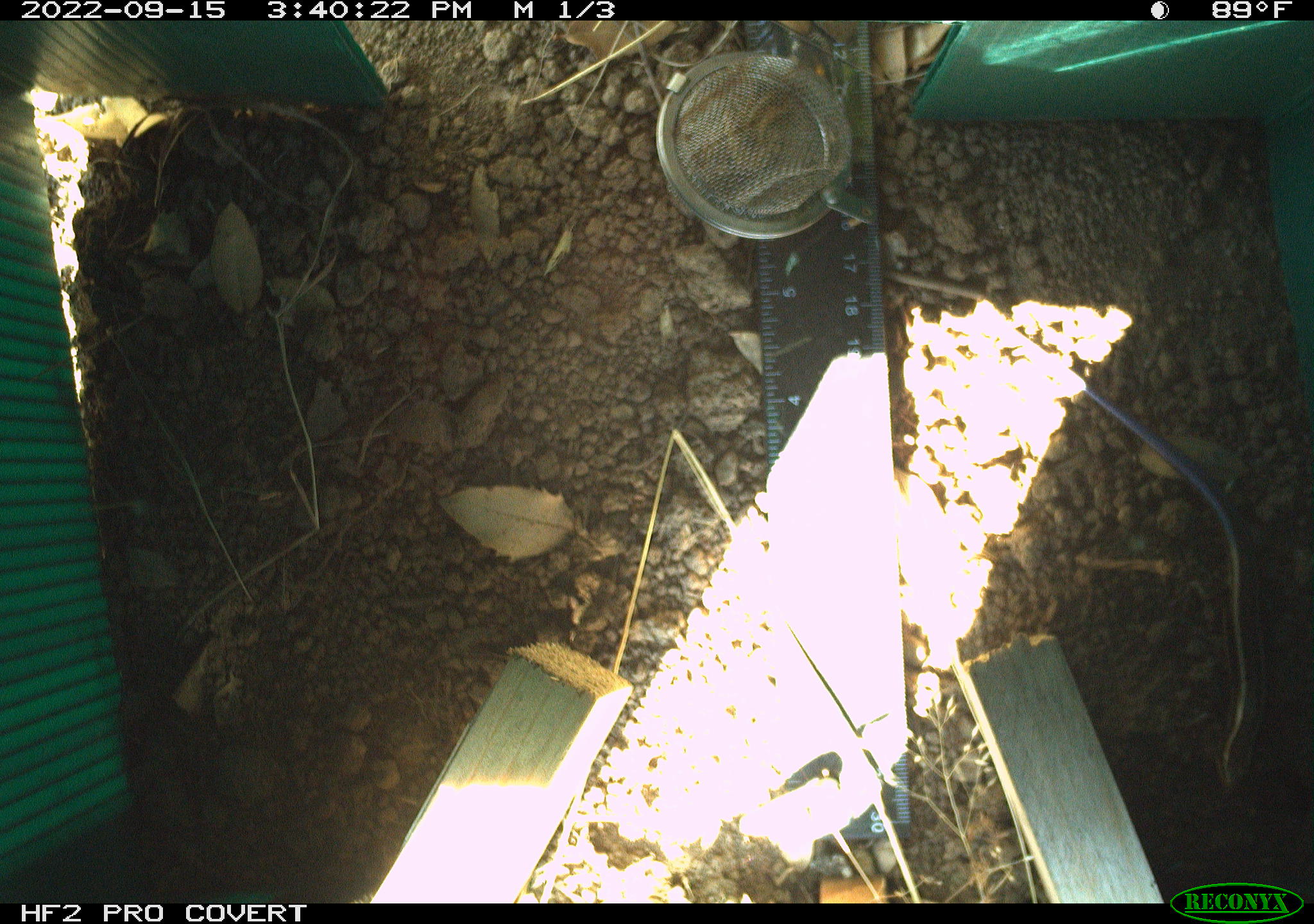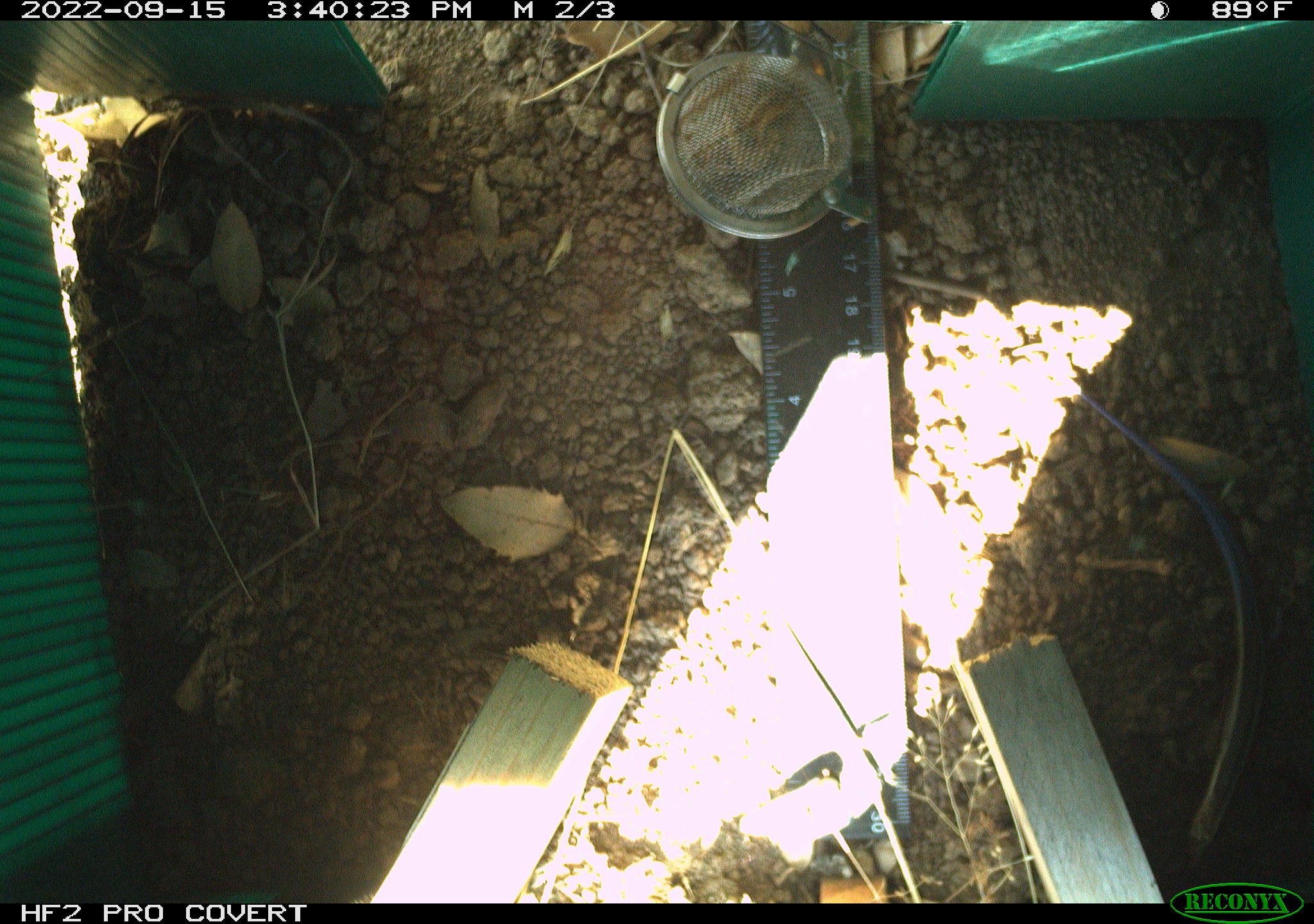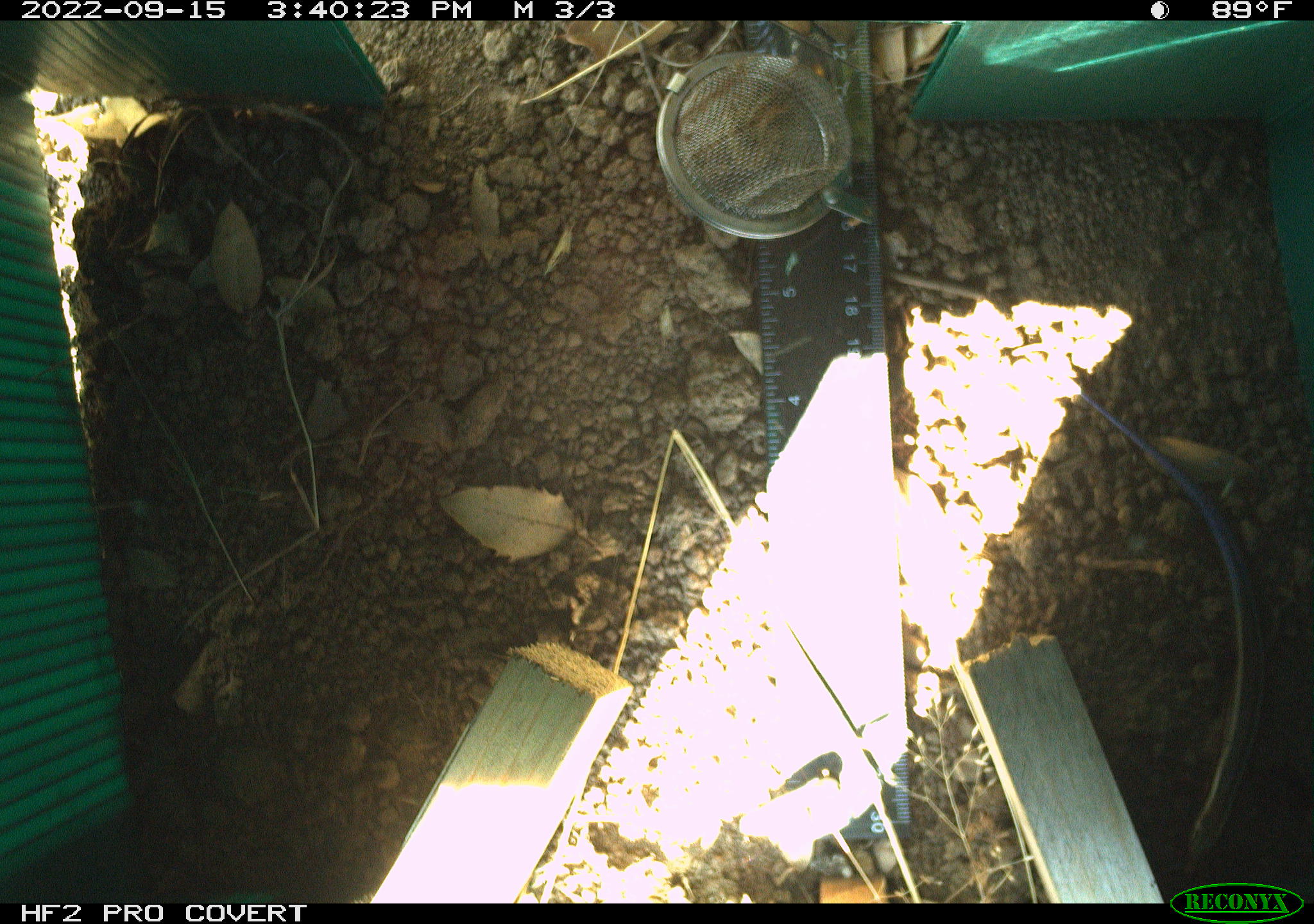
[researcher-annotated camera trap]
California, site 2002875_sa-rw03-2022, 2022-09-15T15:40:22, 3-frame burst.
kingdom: Animalia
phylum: Chordata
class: Reptilia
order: Squamata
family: Scincidae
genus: Plestiodon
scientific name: Plestiodon skiltonianus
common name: western skink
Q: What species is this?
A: Western skink (Plestiodon skiltonianus).